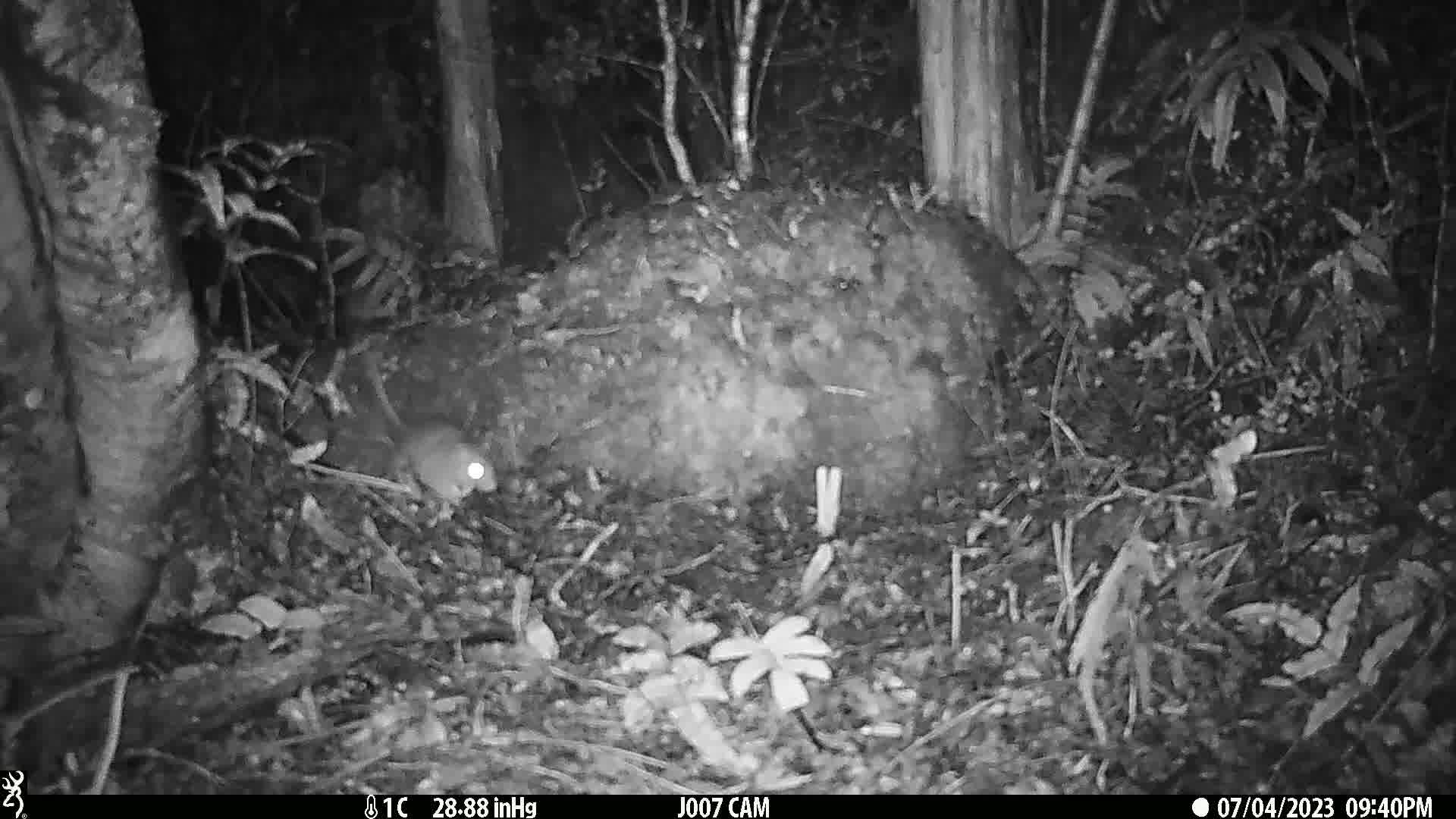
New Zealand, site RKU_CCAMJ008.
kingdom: Animalia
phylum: Chordata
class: Mammalia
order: Rodentia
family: Muridae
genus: Rattus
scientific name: Rattus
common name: rat